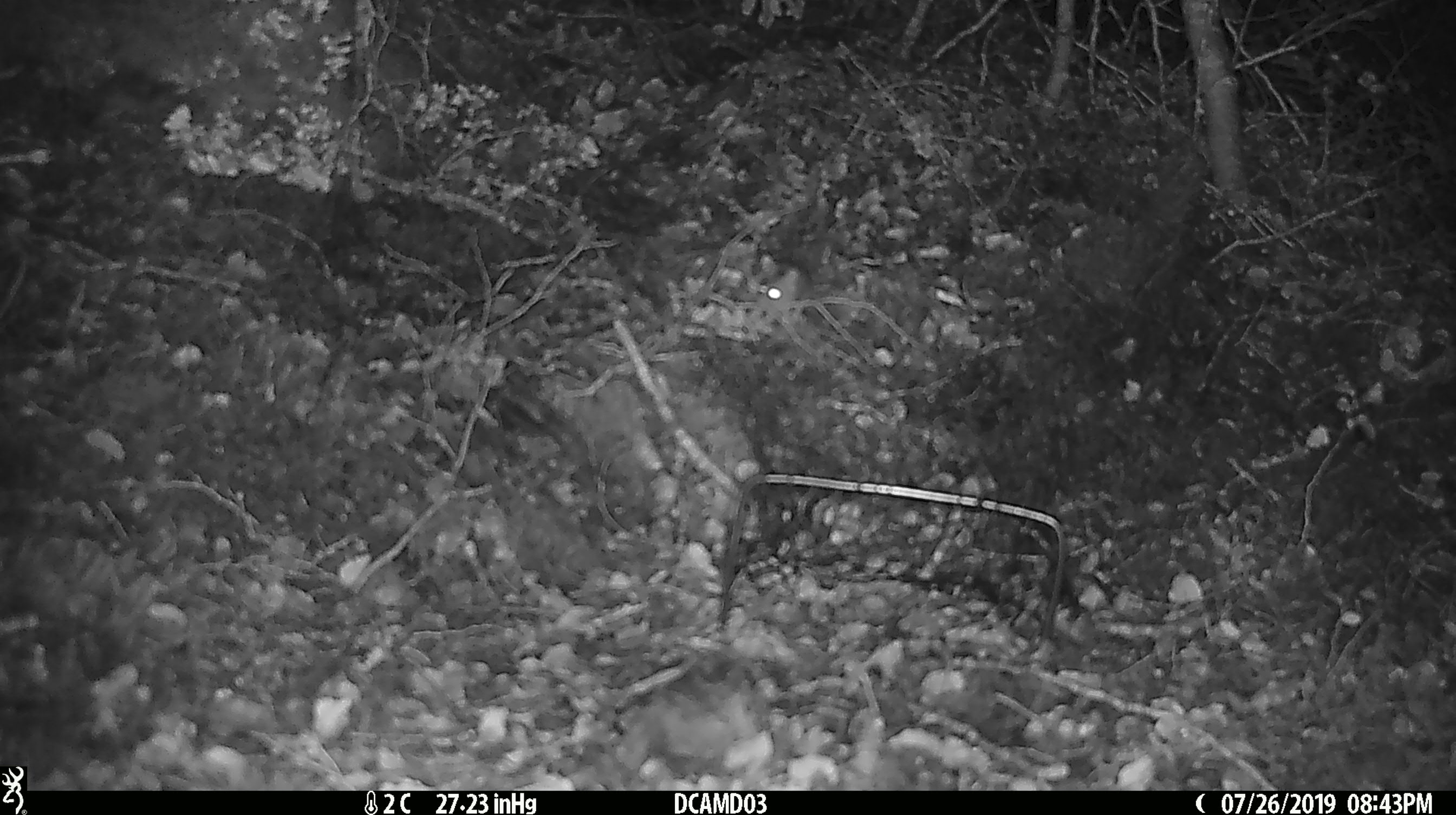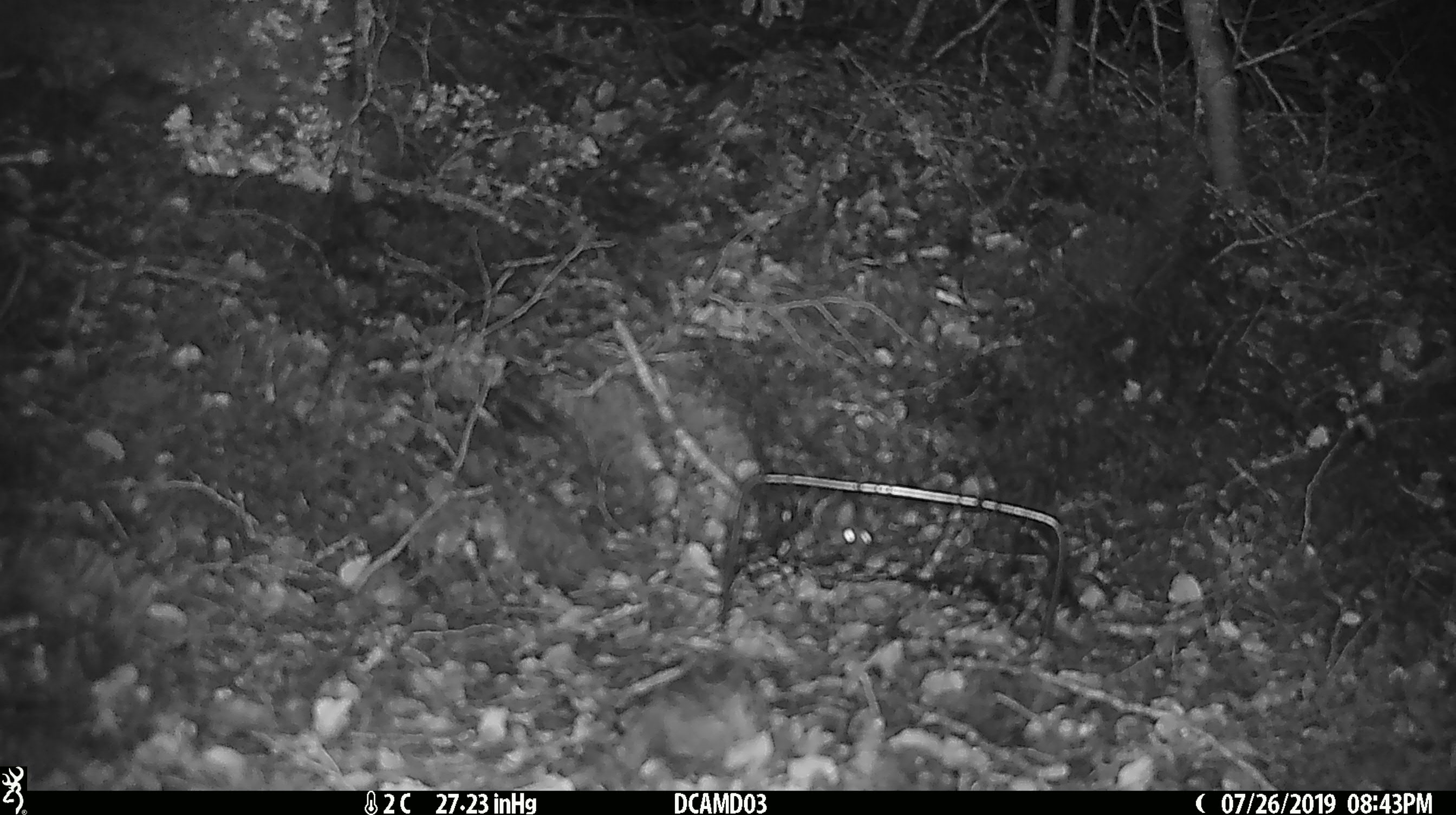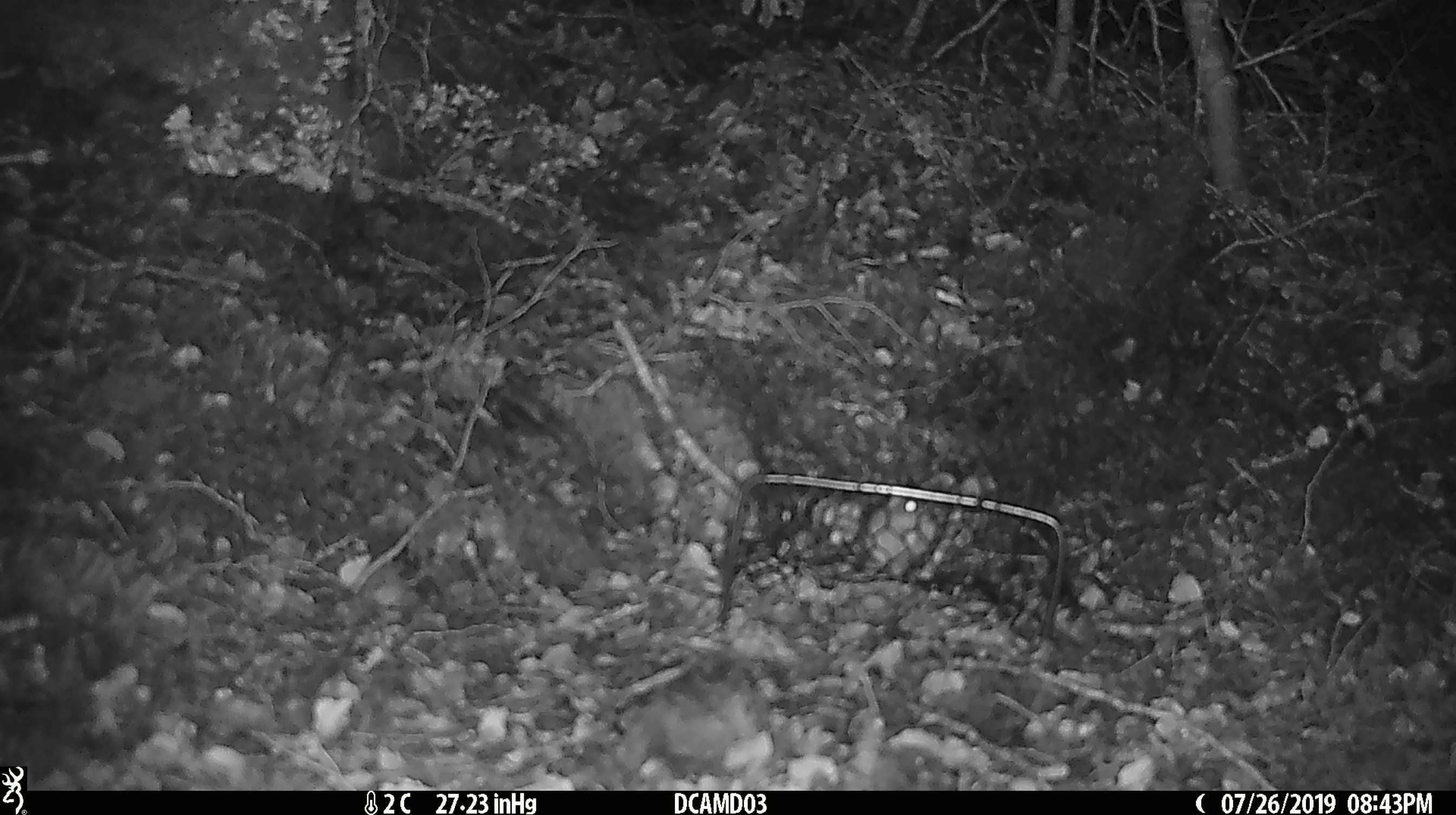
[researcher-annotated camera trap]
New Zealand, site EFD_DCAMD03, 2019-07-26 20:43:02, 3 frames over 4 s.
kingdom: Animalia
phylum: Chordata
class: Mammalia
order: Rodentia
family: Muridae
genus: Mus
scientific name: Mus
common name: mouse